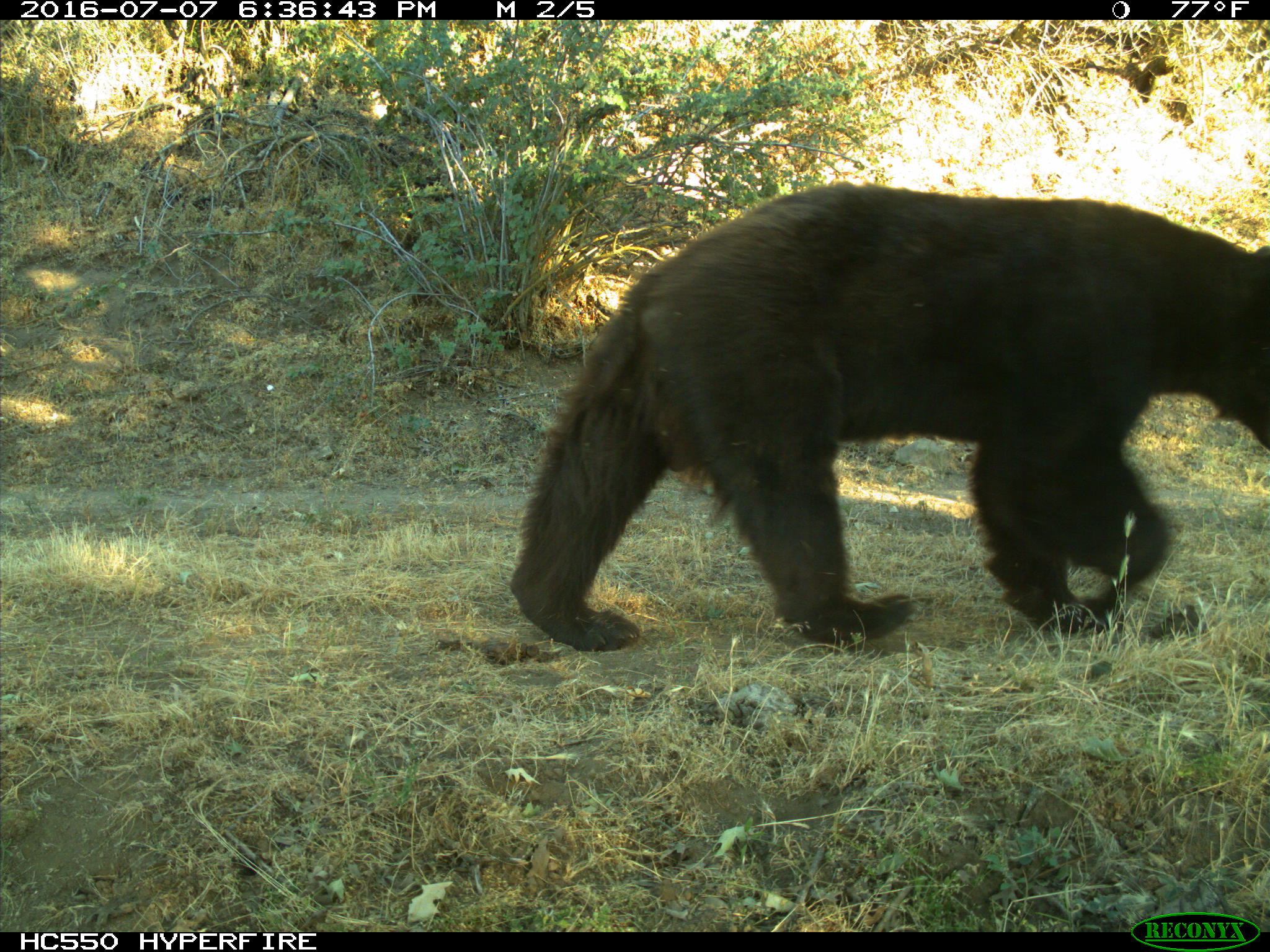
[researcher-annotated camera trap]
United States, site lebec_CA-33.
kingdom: Animalia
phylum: Chordata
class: Mammalia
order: Carnivora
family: Ursidae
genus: Ursus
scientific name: Ursus americanus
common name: american black bear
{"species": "Ursus americanus (american black bear)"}